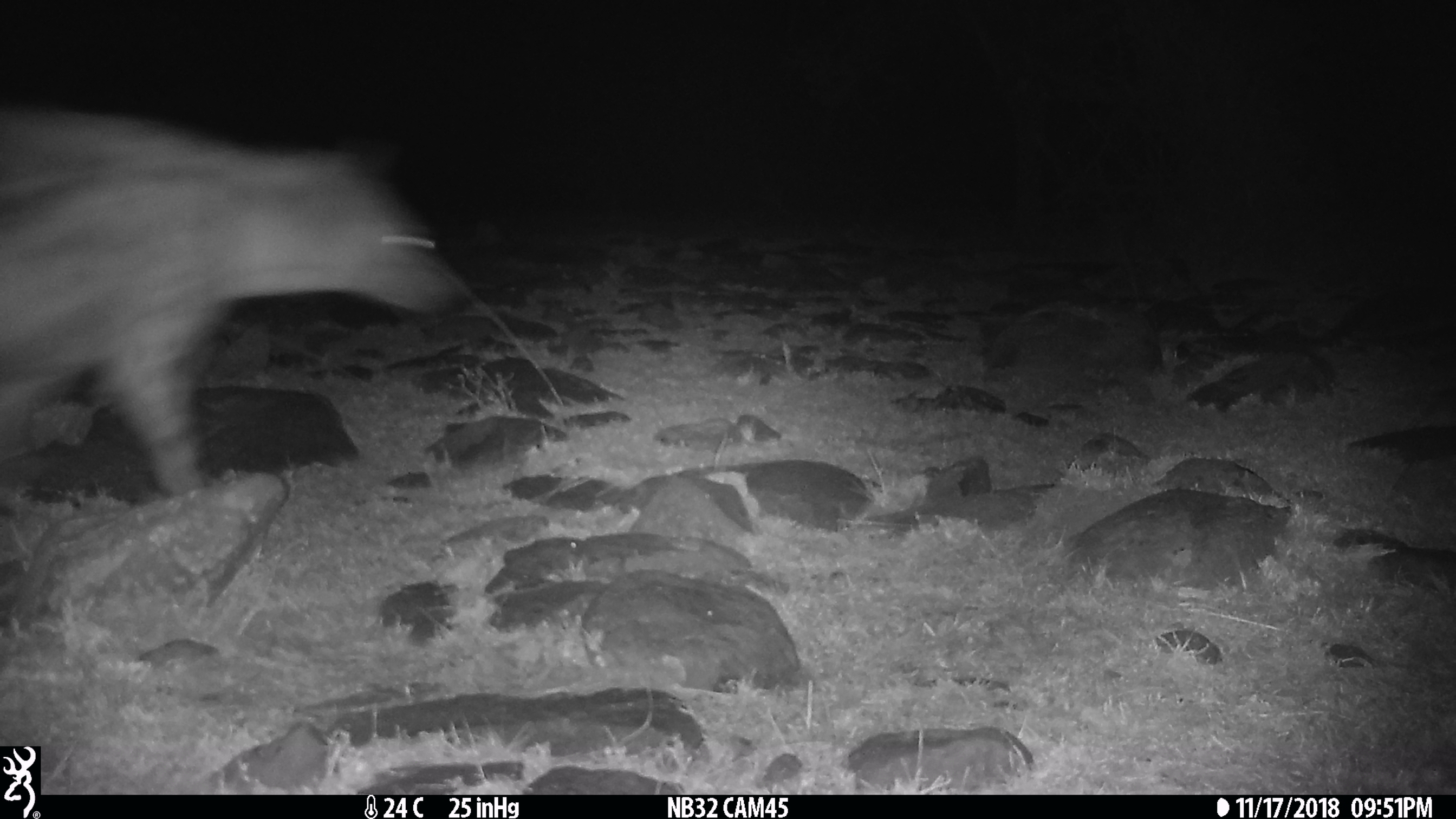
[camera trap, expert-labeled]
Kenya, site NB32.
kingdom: Animalia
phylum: Chordata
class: Mammalia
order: Carnivora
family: Hyaenidae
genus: Crocuta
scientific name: Crocuta crocuta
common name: spotted hyena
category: hyena spotted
Hyena spotted (spotted hyena) (Crocuta crocuta).